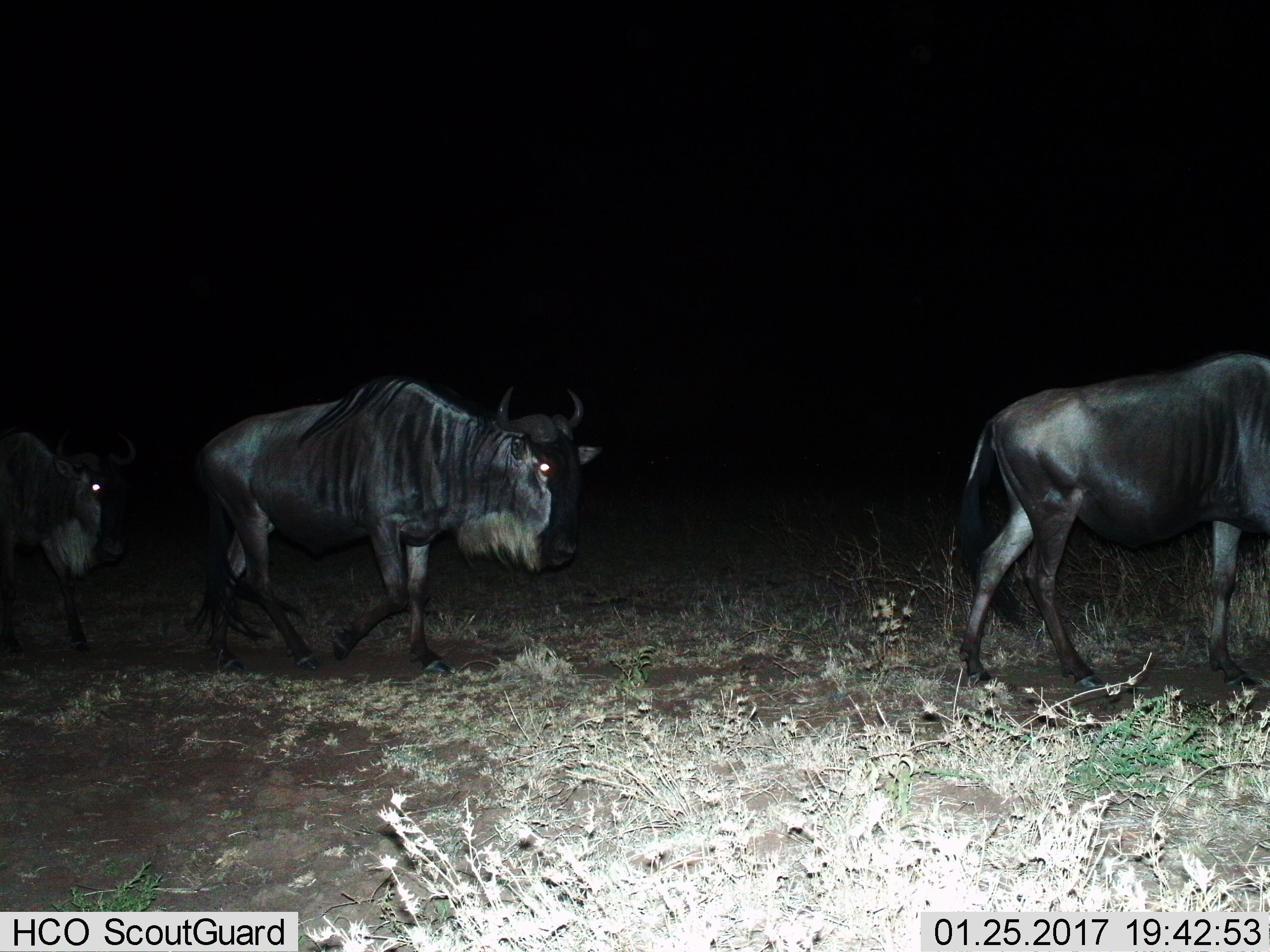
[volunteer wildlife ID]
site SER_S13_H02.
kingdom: Animalia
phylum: Chordata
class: Mammalia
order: Artiodactyla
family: Bovidae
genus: Connochaetes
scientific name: Connochaetes taurinus taurinus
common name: blue wildebeest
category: wildebeestblue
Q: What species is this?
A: Wildebeestblue (blue wildebeest) (Connochaetes taurinus taurinus).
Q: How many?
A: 3.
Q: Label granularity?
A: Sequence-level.